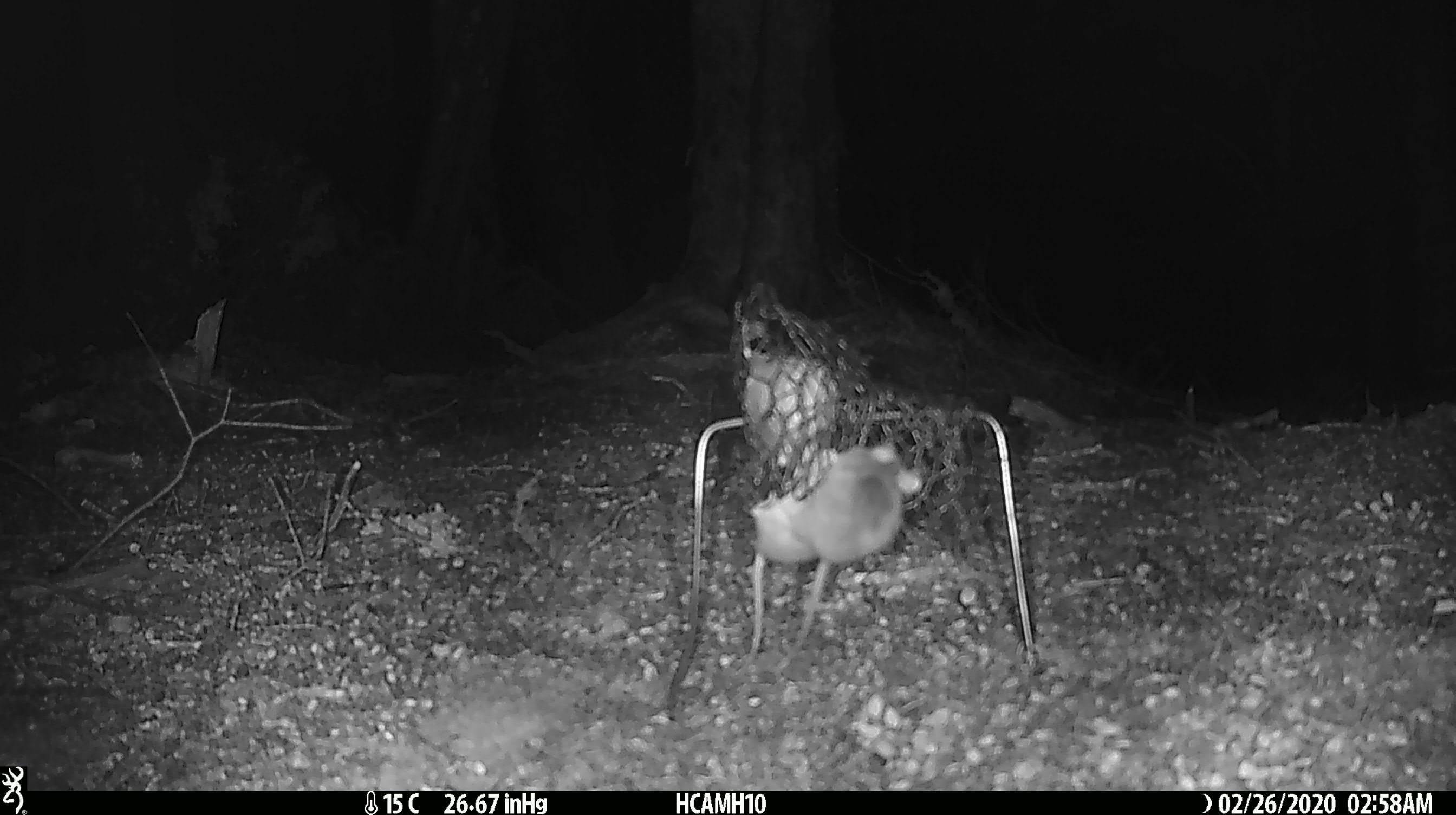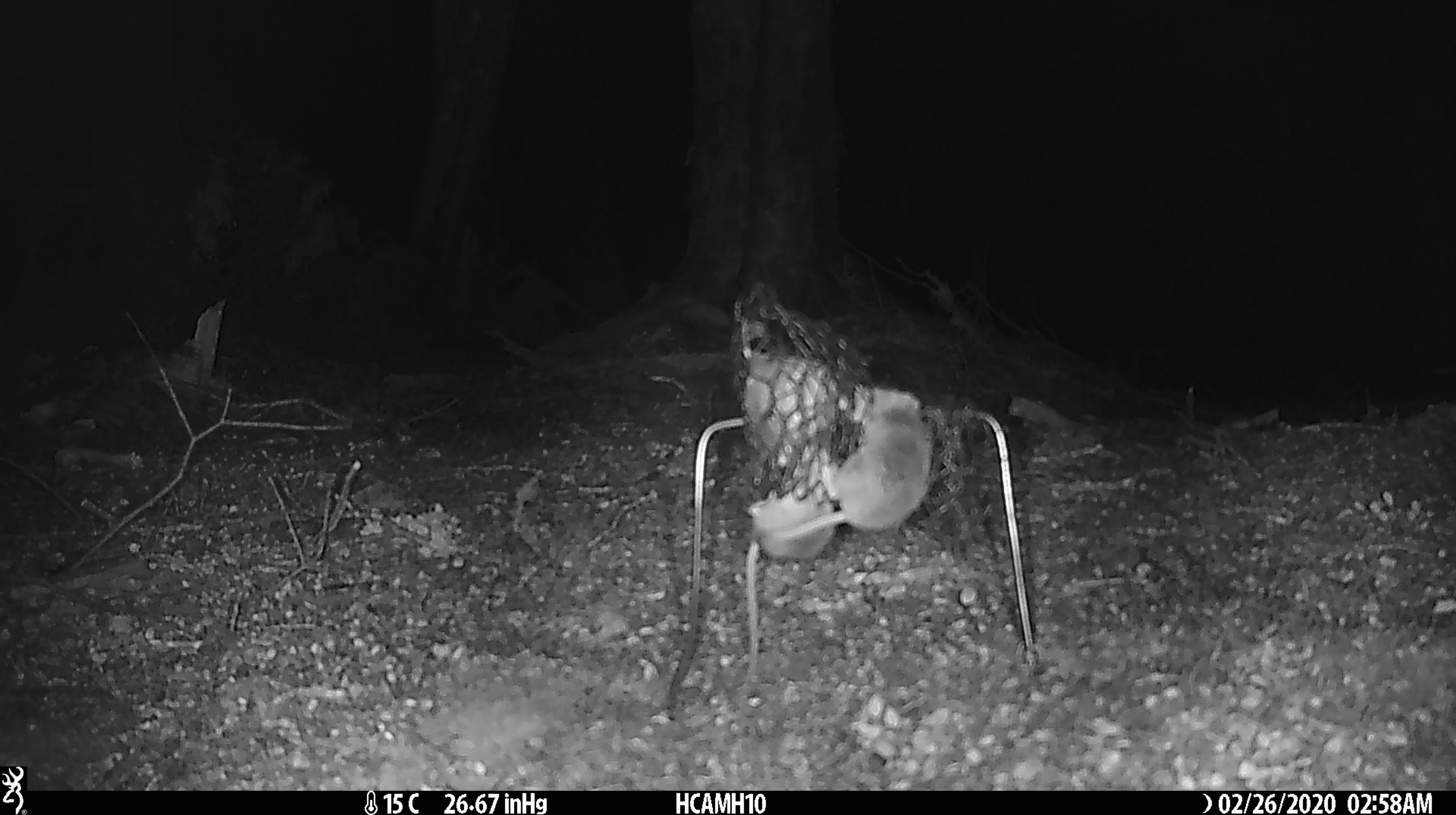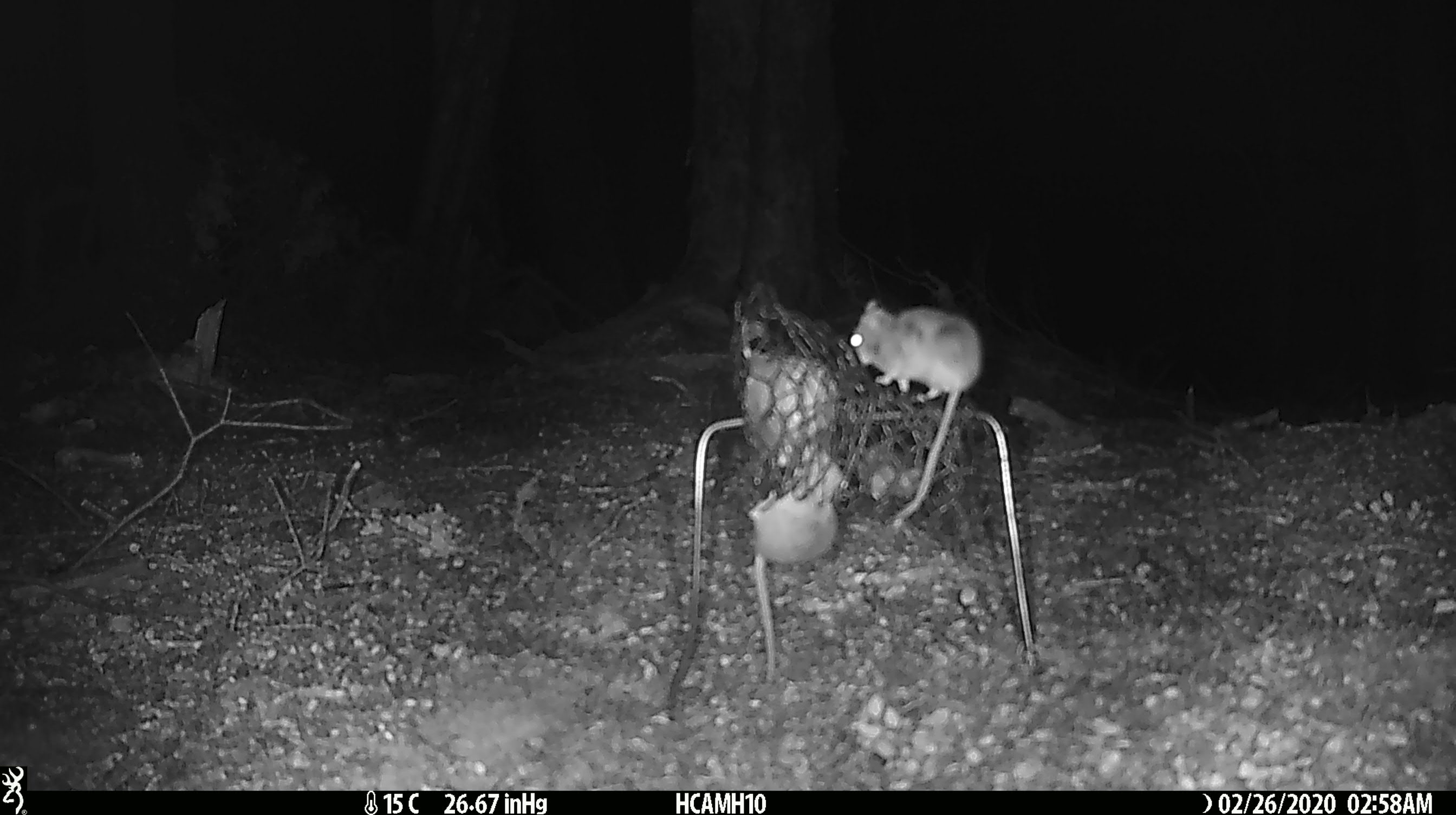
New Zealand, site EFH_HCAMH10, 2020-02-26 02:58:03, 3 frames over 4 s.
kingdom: Animalia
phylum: Chordata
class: Mammalia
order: Rodentia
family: Muridae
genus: Mus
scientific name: Mus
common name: mouse